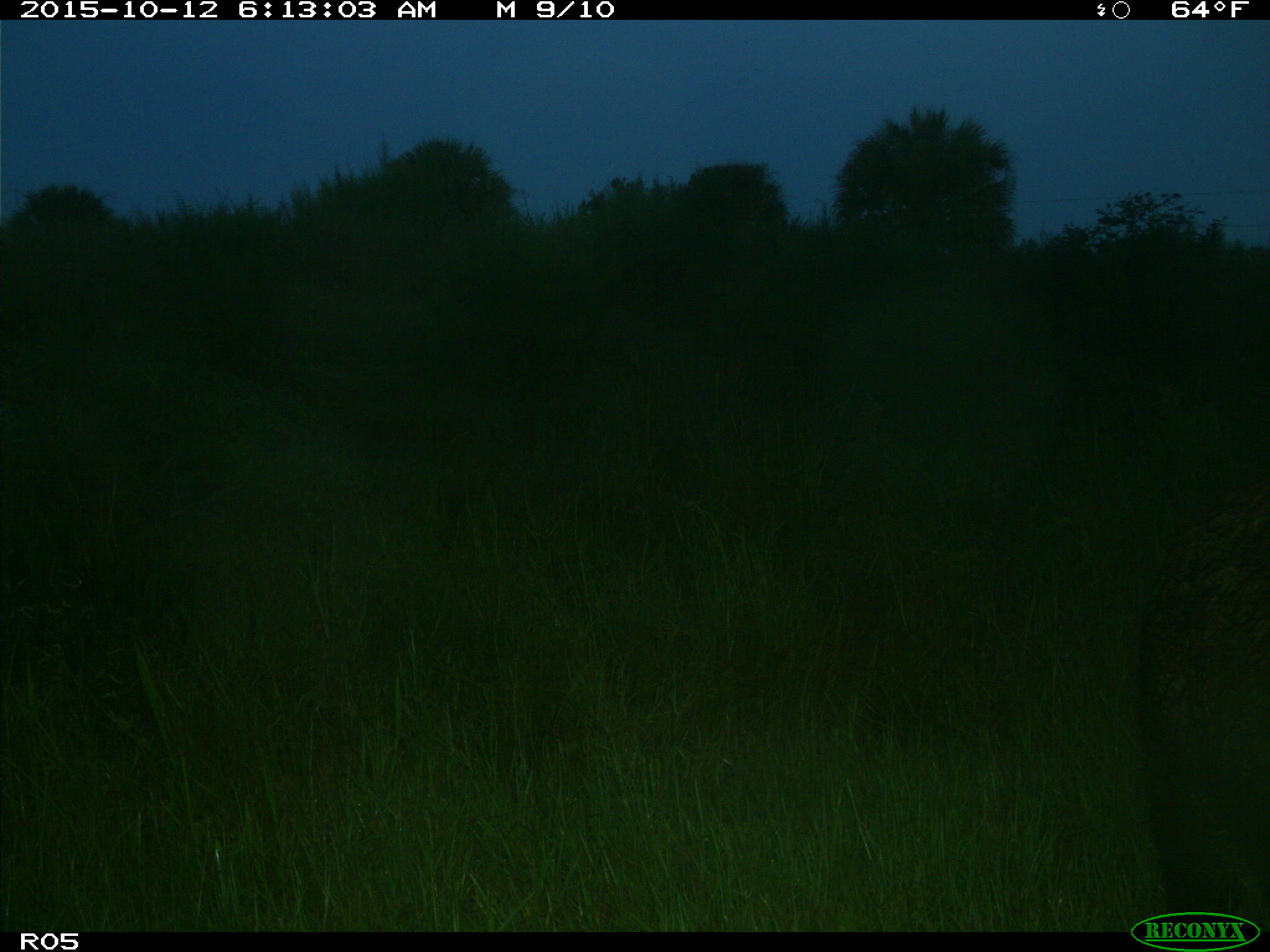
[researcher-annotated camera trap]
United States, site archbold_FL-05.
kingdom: Animalia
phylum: Chordata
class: Mammalia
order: Artiodactyla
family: Suidae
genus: Sus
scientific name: Sus scrofa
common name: wild boar